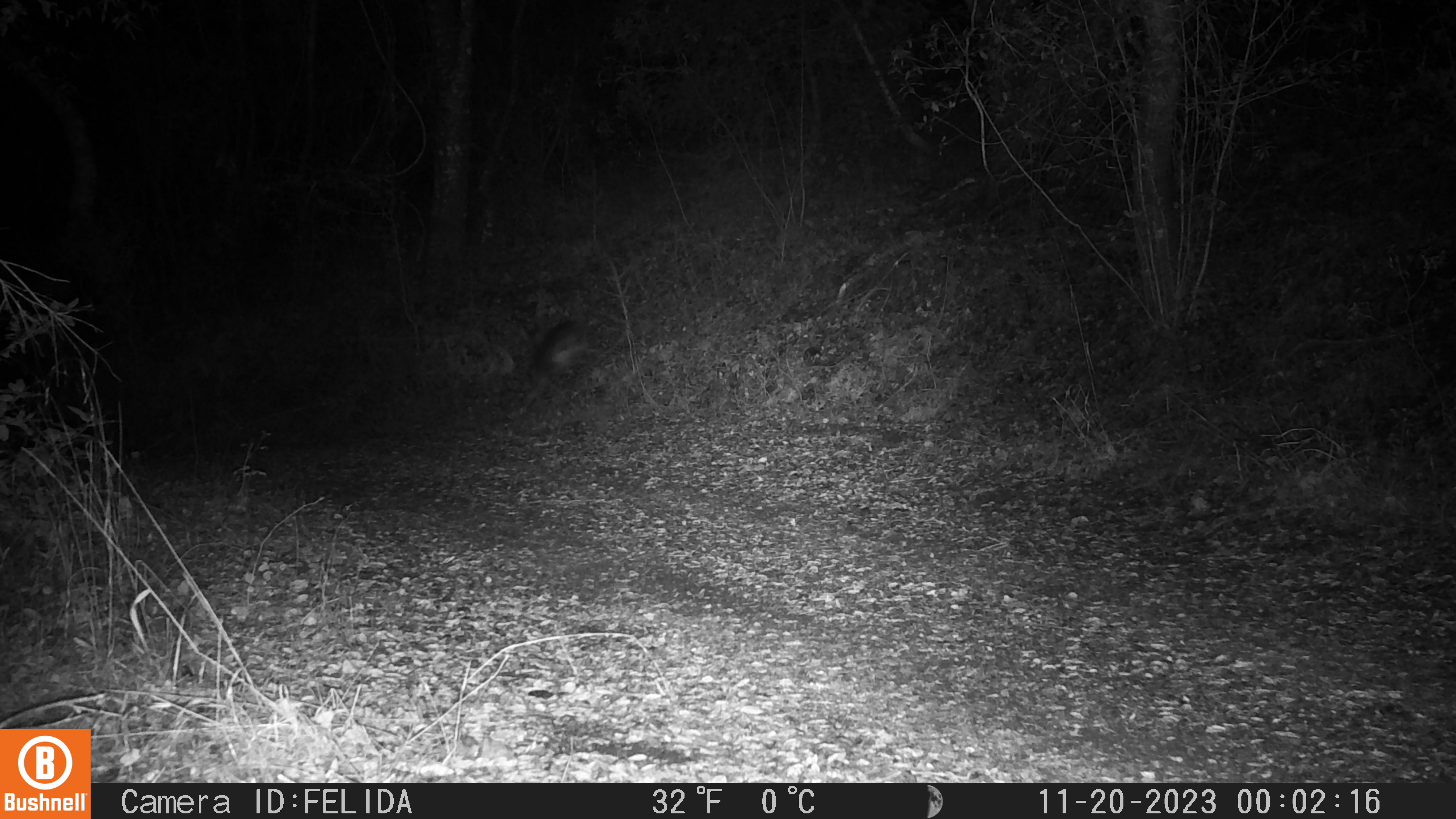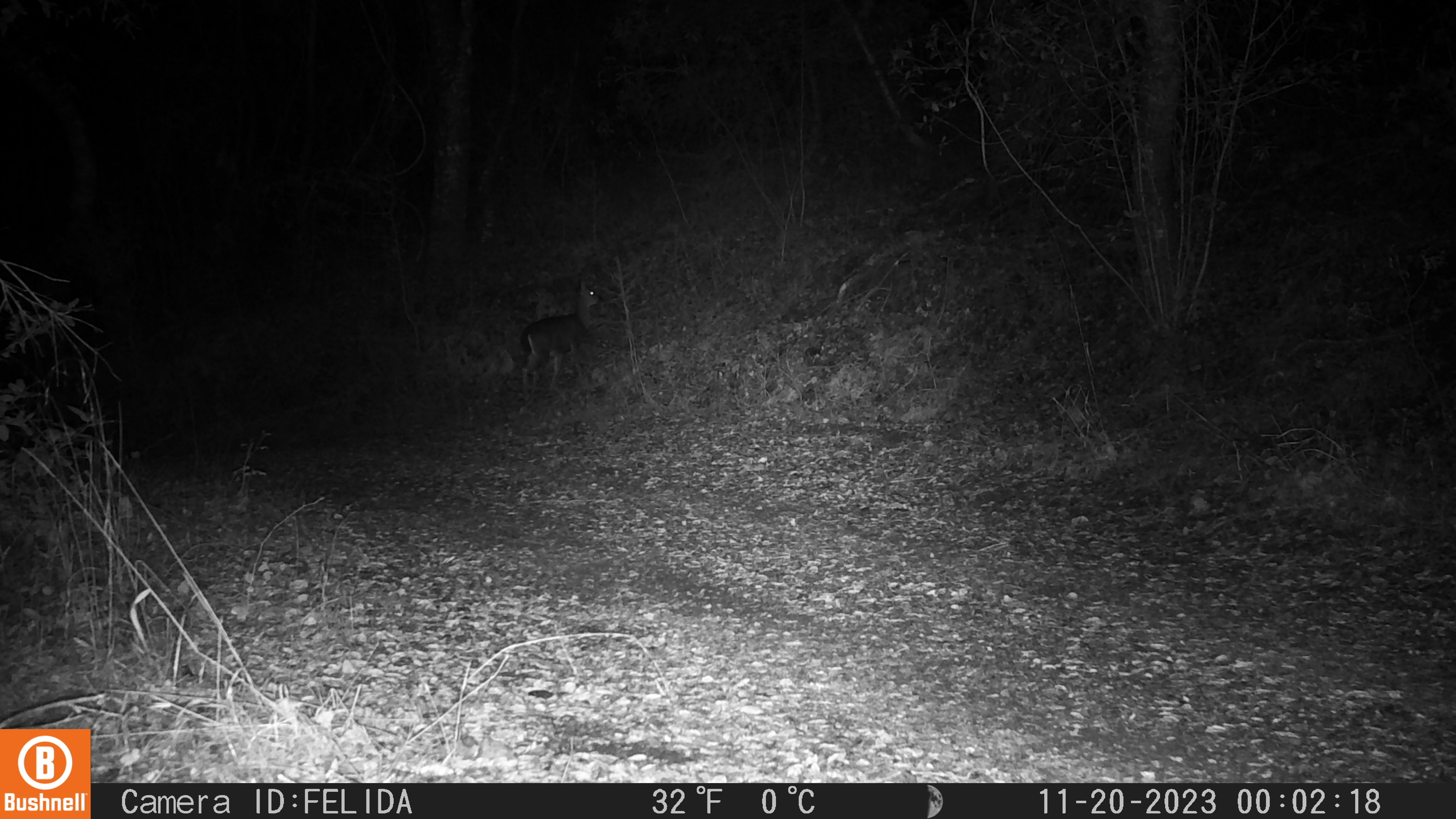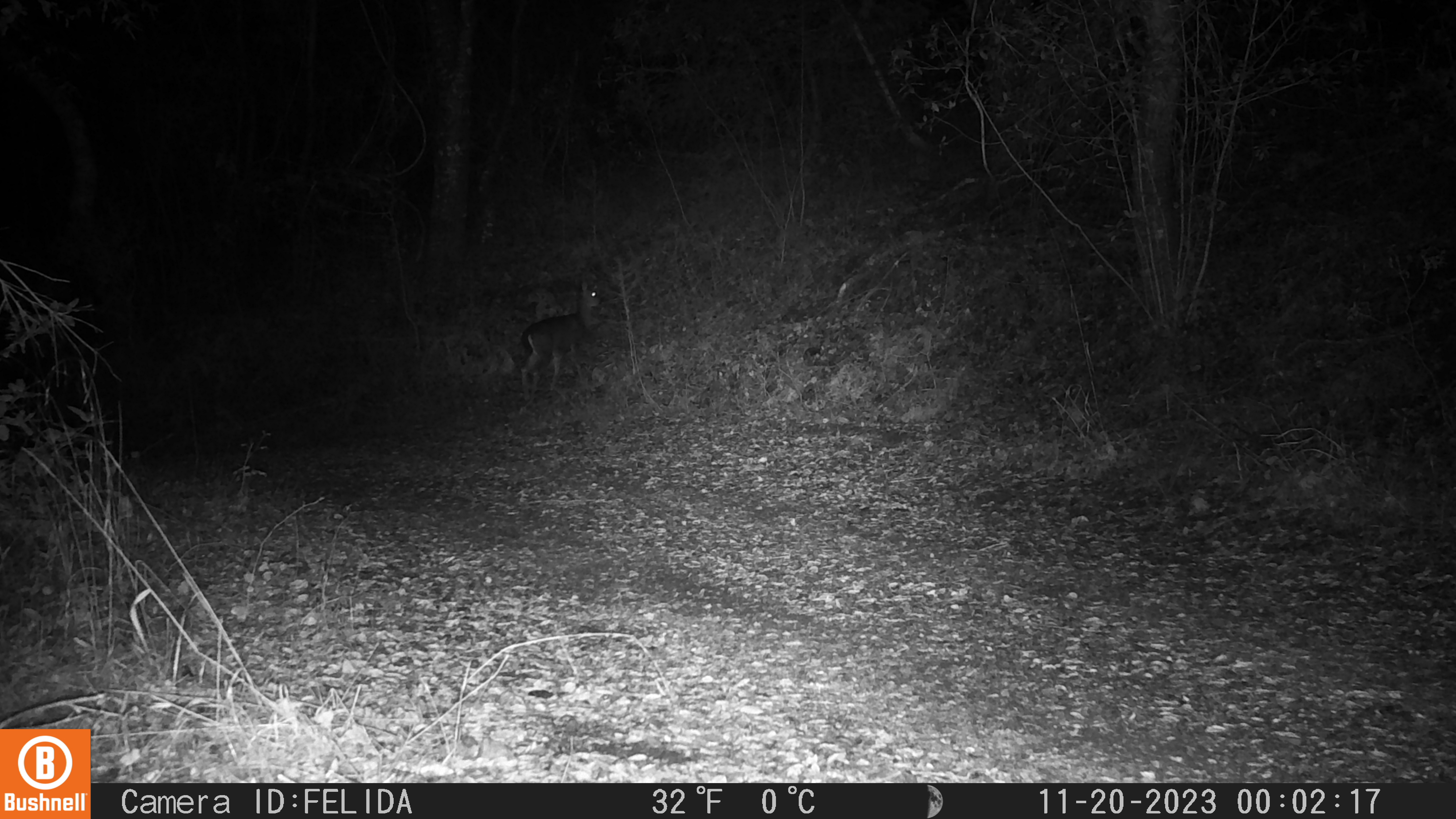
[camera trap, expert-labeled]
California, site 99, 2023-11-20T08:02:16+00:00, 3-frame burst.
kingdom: Animalia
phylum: Chordata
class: Mammalia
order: Artiodactyla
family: Cervidae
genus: Odocoileus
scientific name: Odocoileus hemionus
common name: mule deer